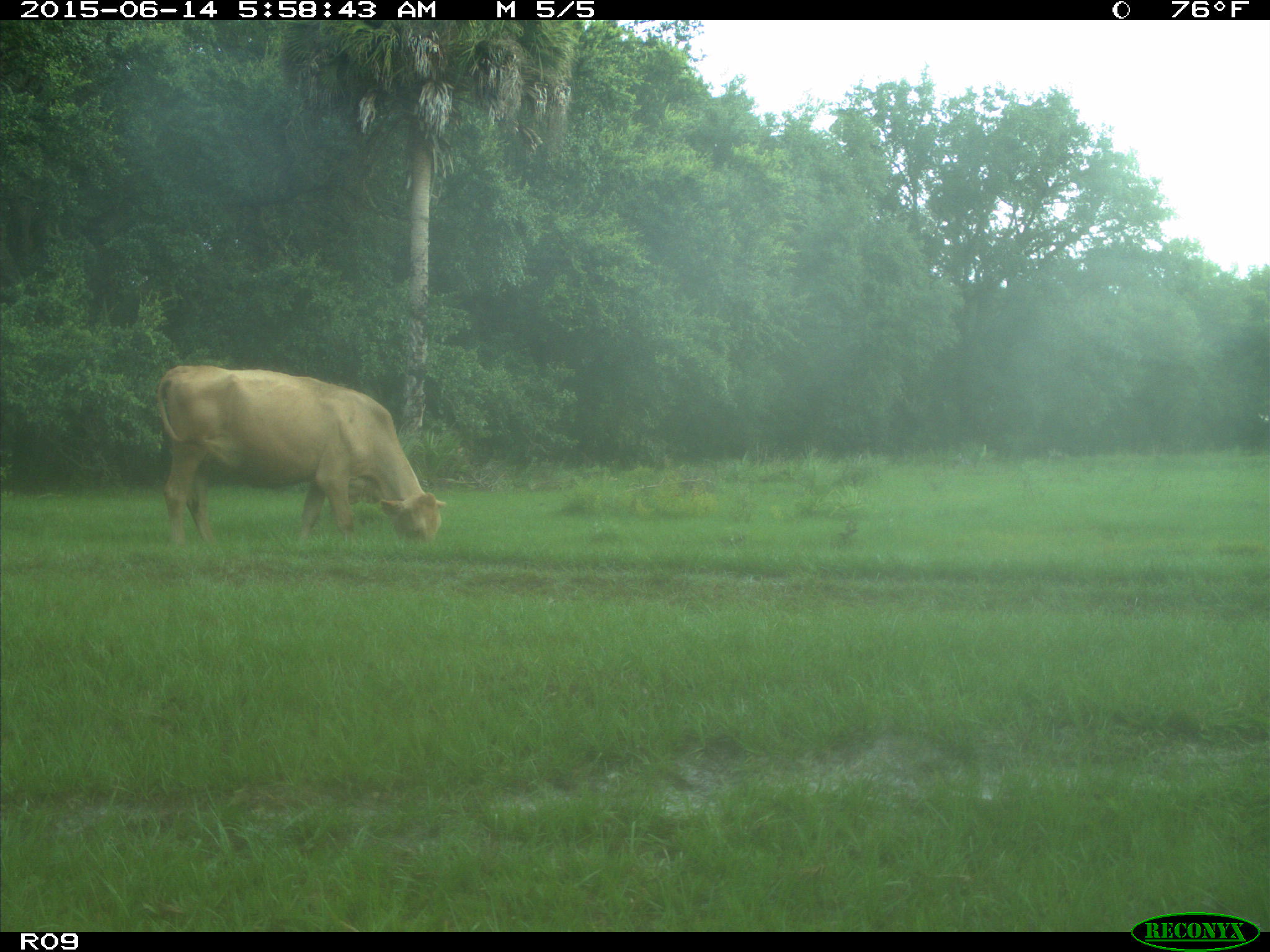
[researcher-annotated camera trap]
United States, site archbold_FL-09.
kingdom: Animalia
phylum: Chordata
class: Mammalia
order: Artiodactyla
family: Bovidae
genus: Bos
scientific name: Bos taurus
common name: domestic cow